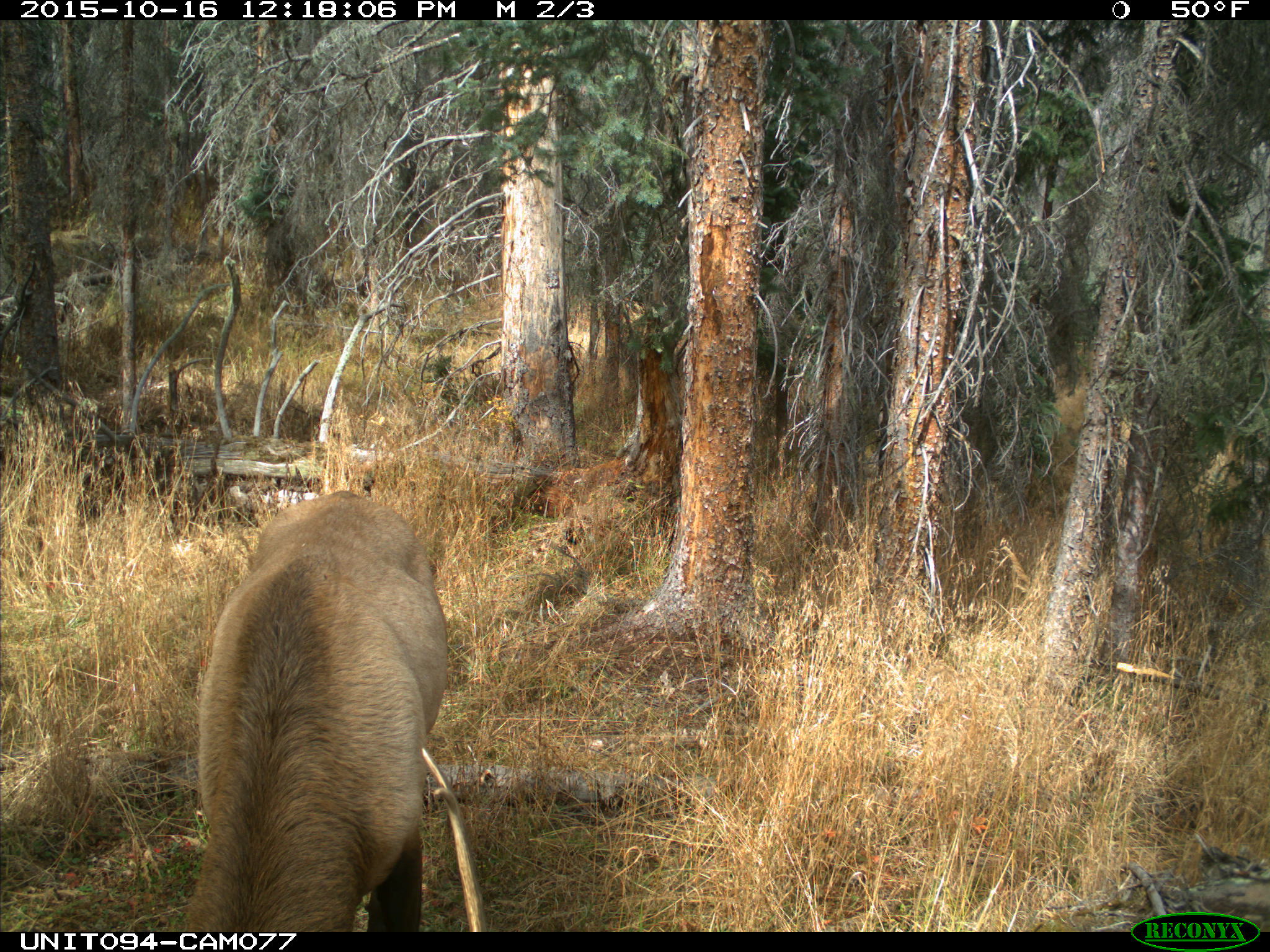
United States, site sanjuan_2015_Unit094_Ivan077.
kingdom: Animalia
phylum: Chordata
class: Mammalia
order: Artiodactyla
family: Cervidae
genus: Cervus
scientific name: Cervus elaphus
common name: red deer